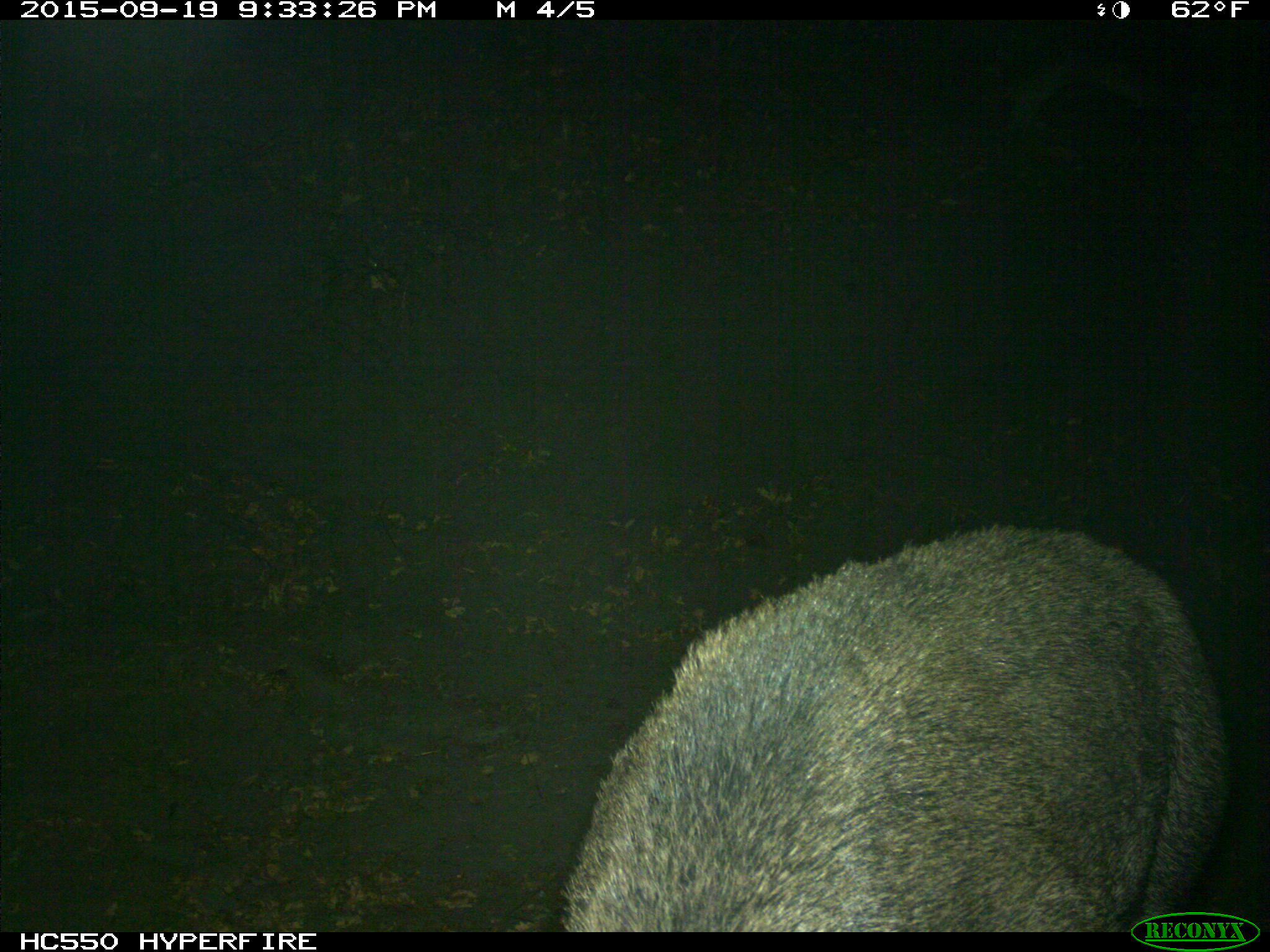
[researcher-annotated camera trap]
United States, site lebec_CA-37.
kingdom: Animalia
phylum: Chordata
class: Mammalia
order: Artiodactyla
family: Suidae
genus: Sus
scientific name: Sus scrofa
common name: wild boar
Sus scrofa (wild boar).